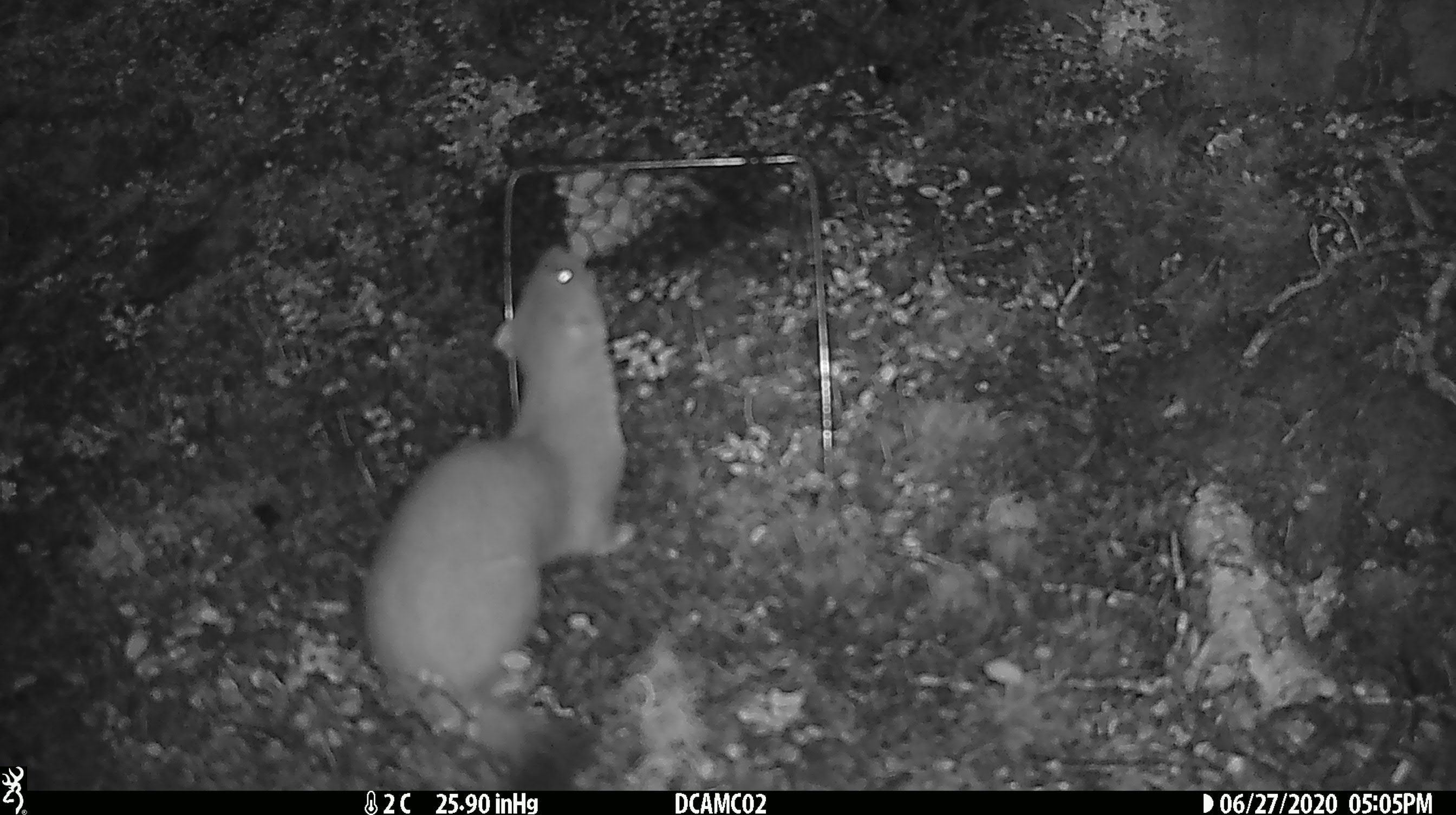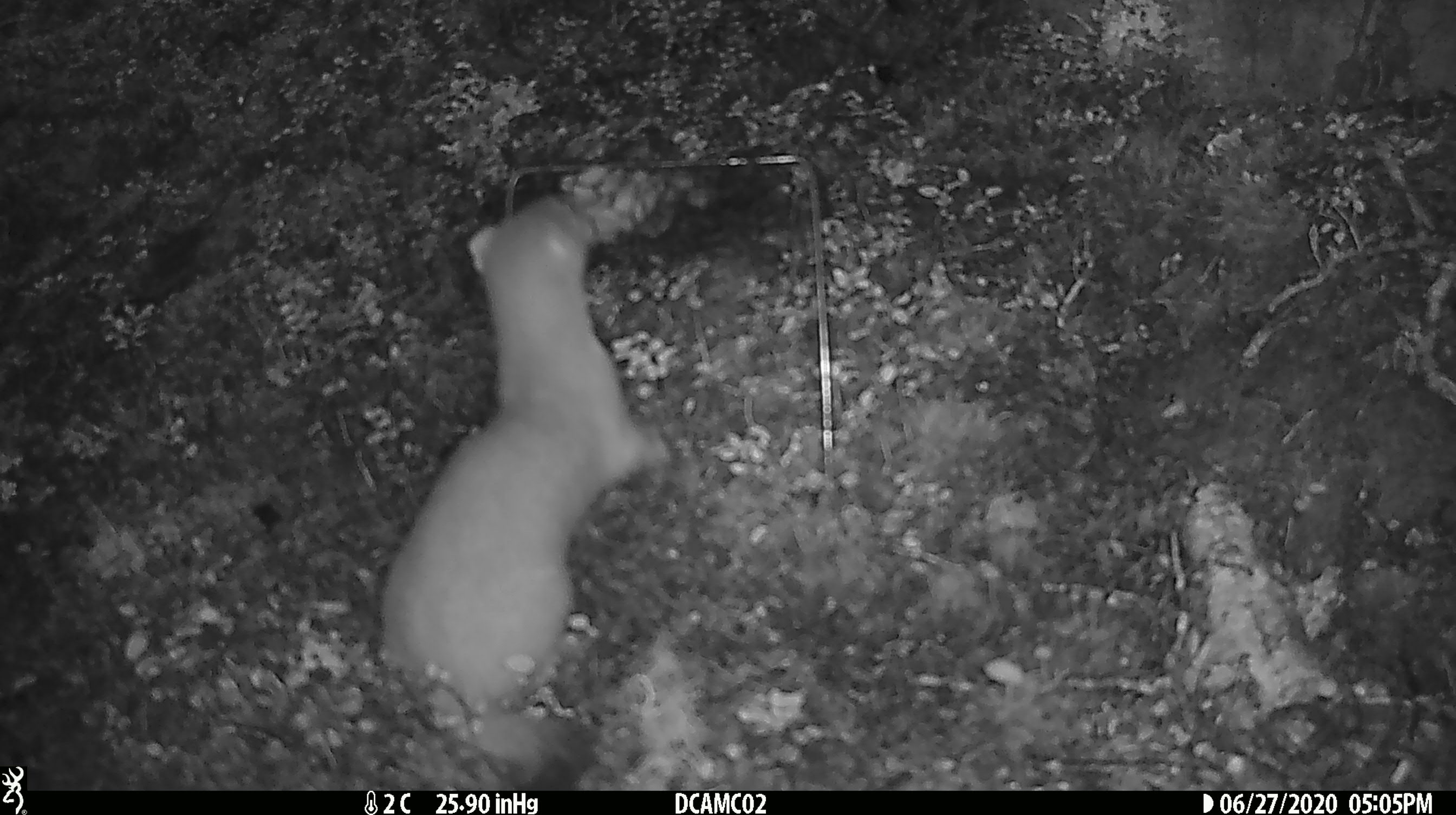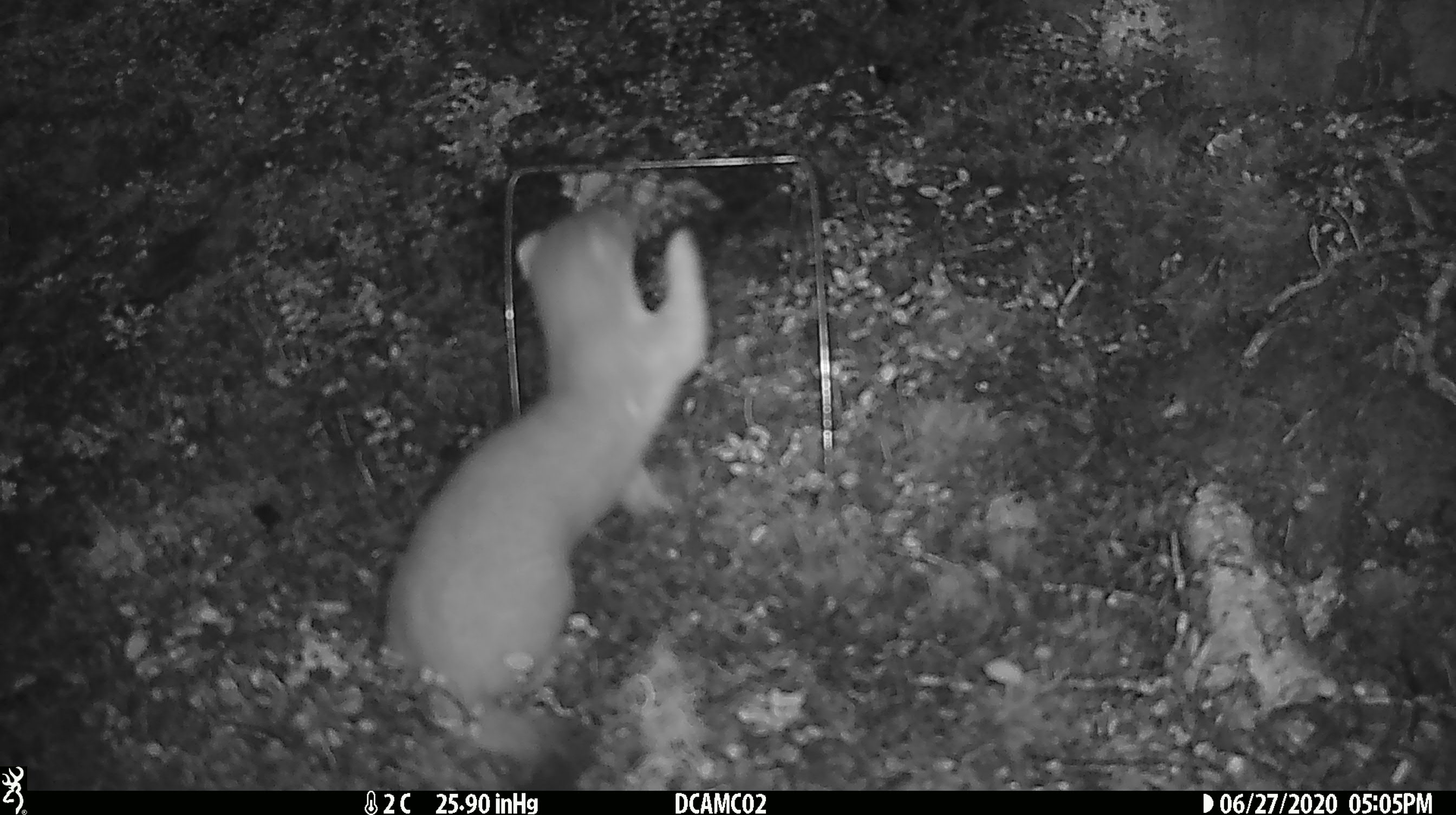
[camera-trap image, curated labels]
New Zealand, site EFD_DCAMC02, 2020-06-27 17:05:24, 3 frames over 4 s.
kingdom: Animalia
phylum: Chordata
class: Mammalia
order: Carnivora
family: Mustelidae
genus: Mustela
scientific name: Mustela erminea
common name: stoat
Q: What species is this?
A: Stoat (Mustela erminea).